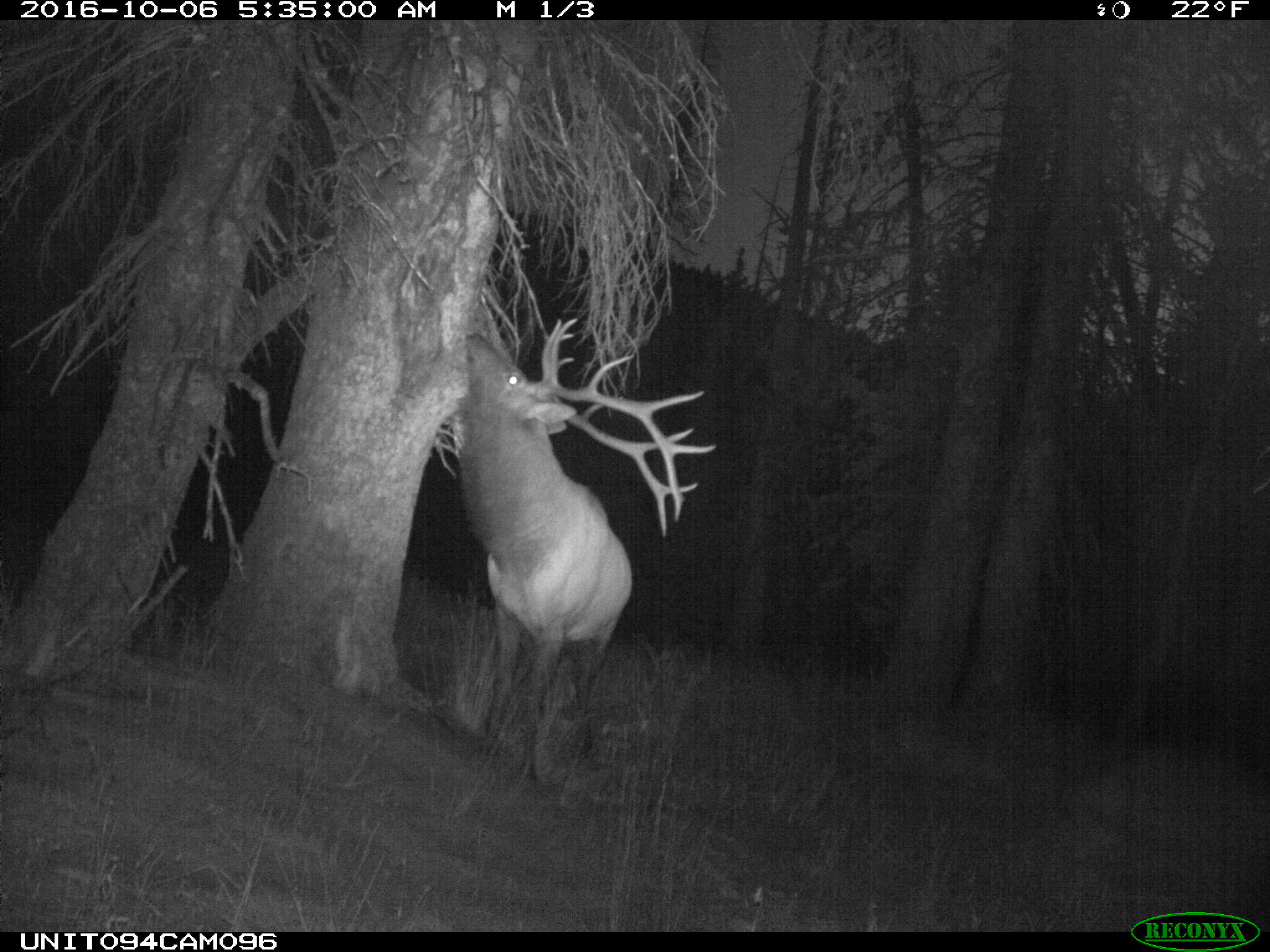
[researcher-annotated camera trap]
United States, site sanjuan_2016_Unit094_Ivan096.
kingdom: Animalia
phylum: Chordata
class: Mammalia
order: Artiodactyla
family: Cervidae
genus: Cervus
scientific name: Cervus elaphus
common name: red deer